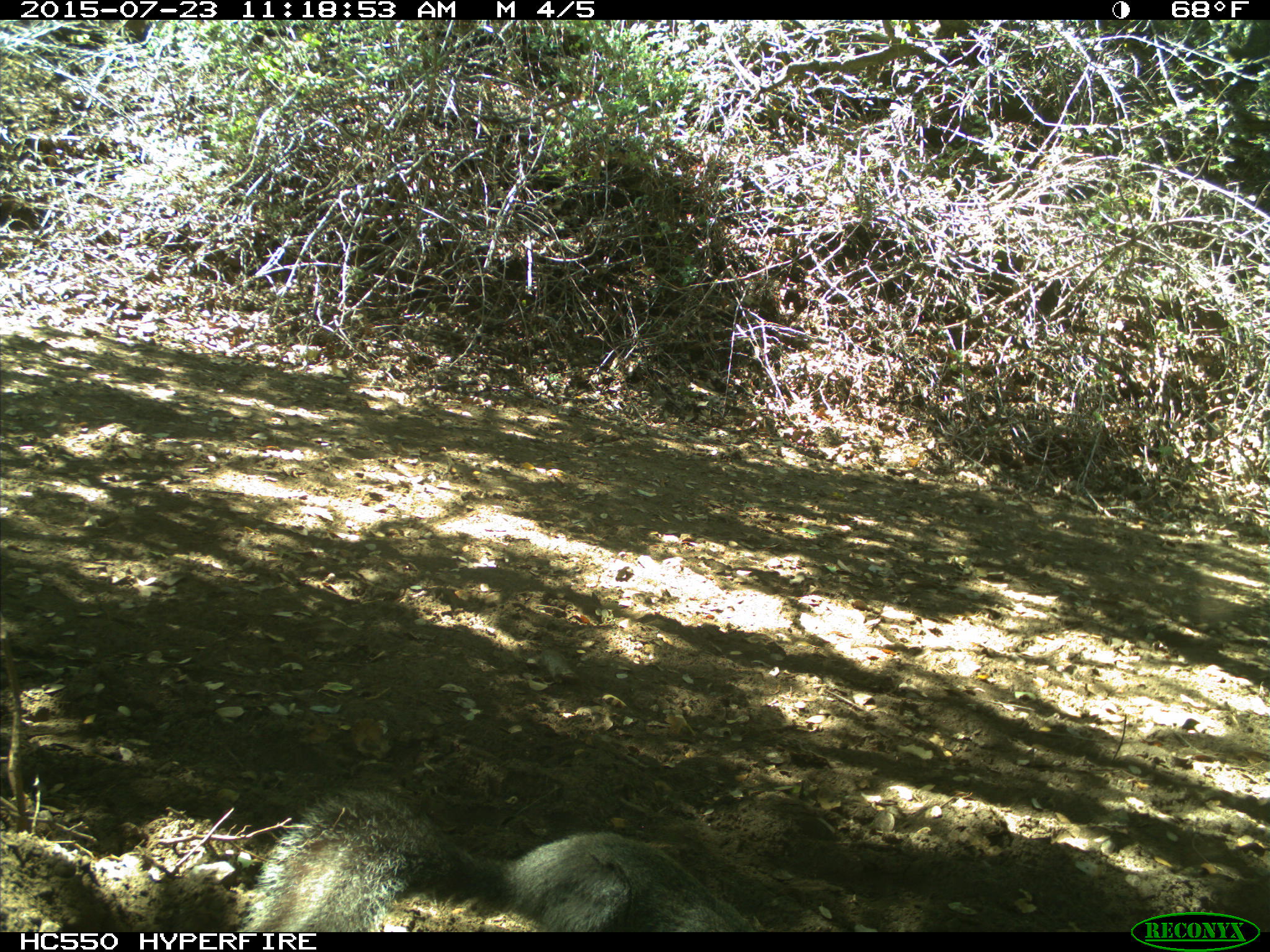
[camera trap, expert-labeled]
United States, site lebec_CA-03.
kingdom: Animalia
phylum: Chordata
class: Mammalia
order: Rodentia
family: Sciuridae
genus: Sciurus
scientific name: Sciurus carolinensis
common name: eastern gray squirrel